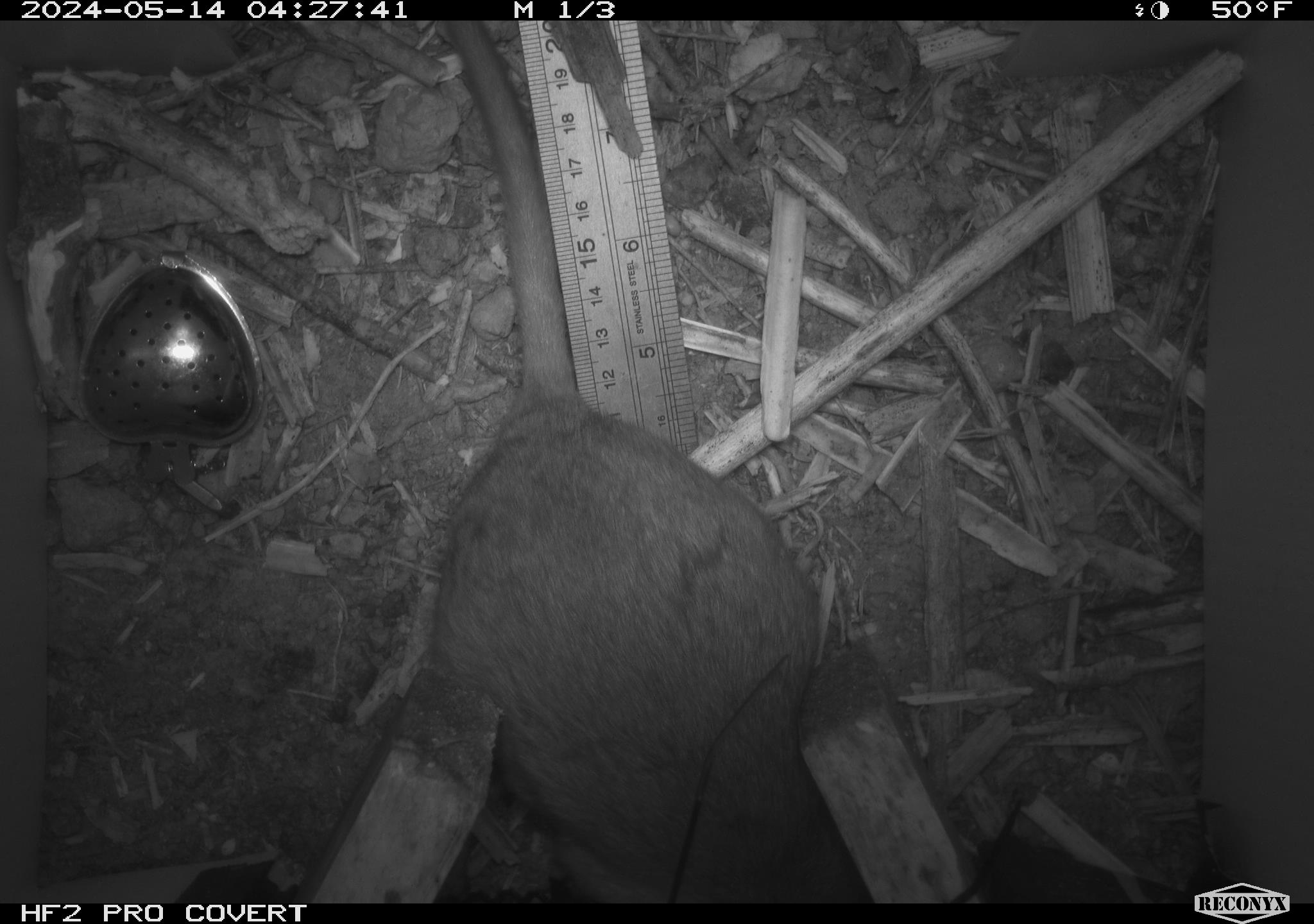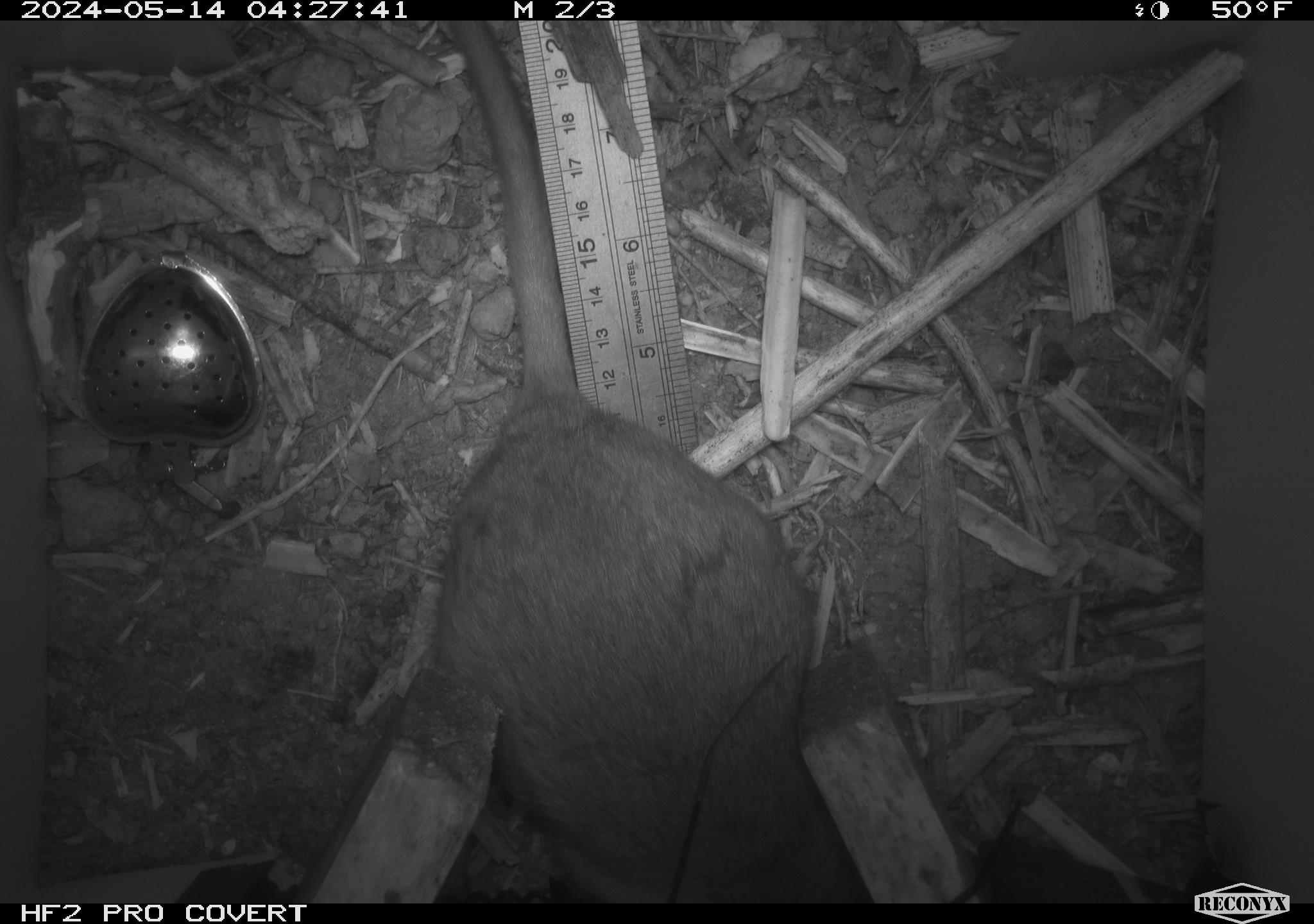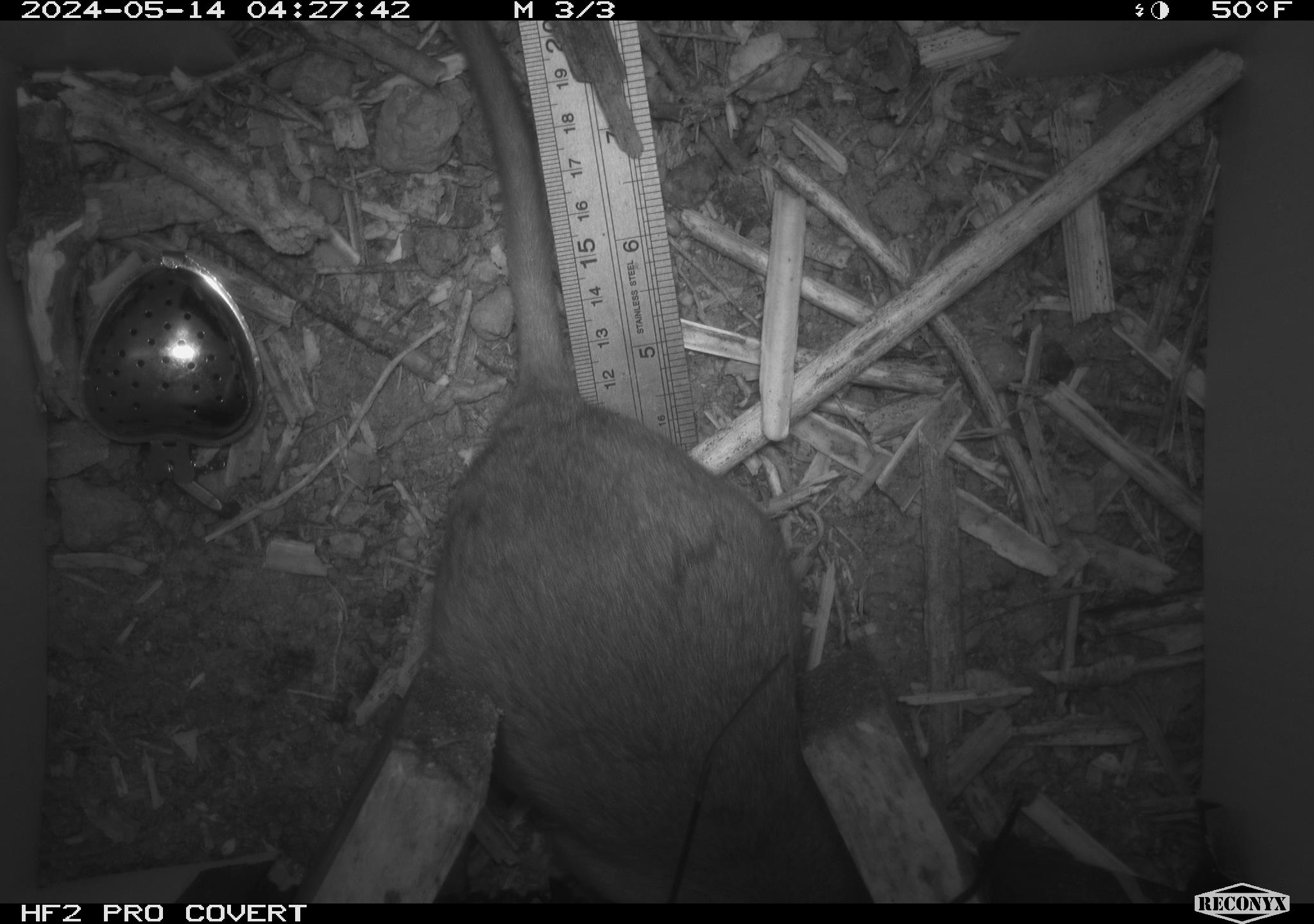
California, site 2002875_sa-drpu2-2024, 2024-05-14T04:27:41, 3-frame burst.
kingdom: Animalia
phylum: Chordata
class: Mammalia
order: Rodentia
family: Cricetidae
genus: Neotoma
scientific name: Neotoma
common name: pack rat or woodrat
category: neotoma species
Neotoma species (pack rat or woodrat) (Neotoma).